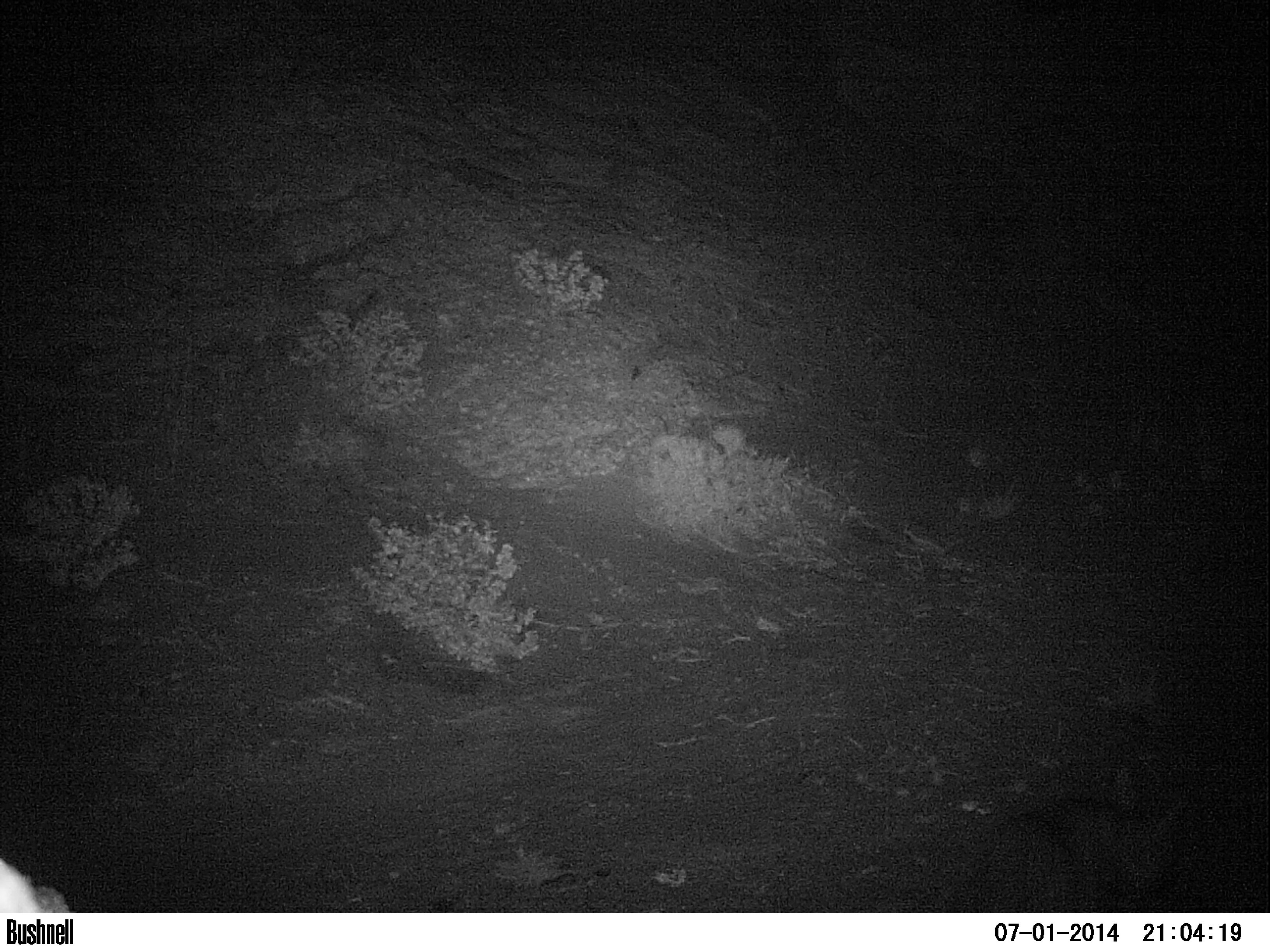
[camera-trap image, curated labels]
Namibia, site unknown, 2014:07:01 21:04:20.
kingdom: Animalia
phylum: Chordata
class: Mammalia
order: Carnivora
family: Hyaenidae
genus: Parahyaena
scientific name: Parahyaena brunnea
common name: brown hyena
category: hyaena brunnea